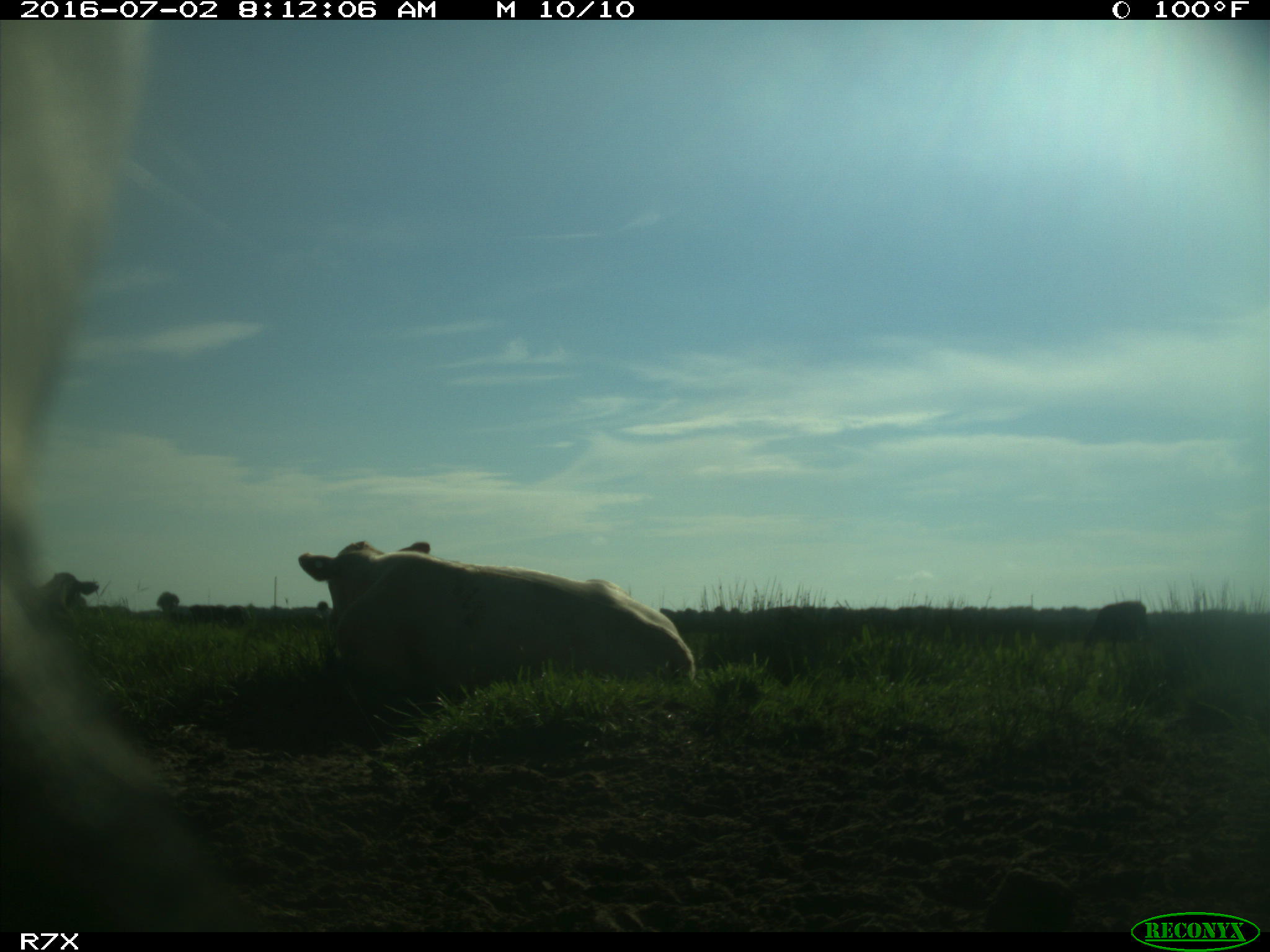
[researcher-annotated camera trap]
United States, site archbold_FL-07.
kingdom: Animalia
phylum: Chordata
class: Mammalia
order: Artiodactyla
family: Bovidae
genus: Bos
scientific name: Bos taurus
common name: domestic cow